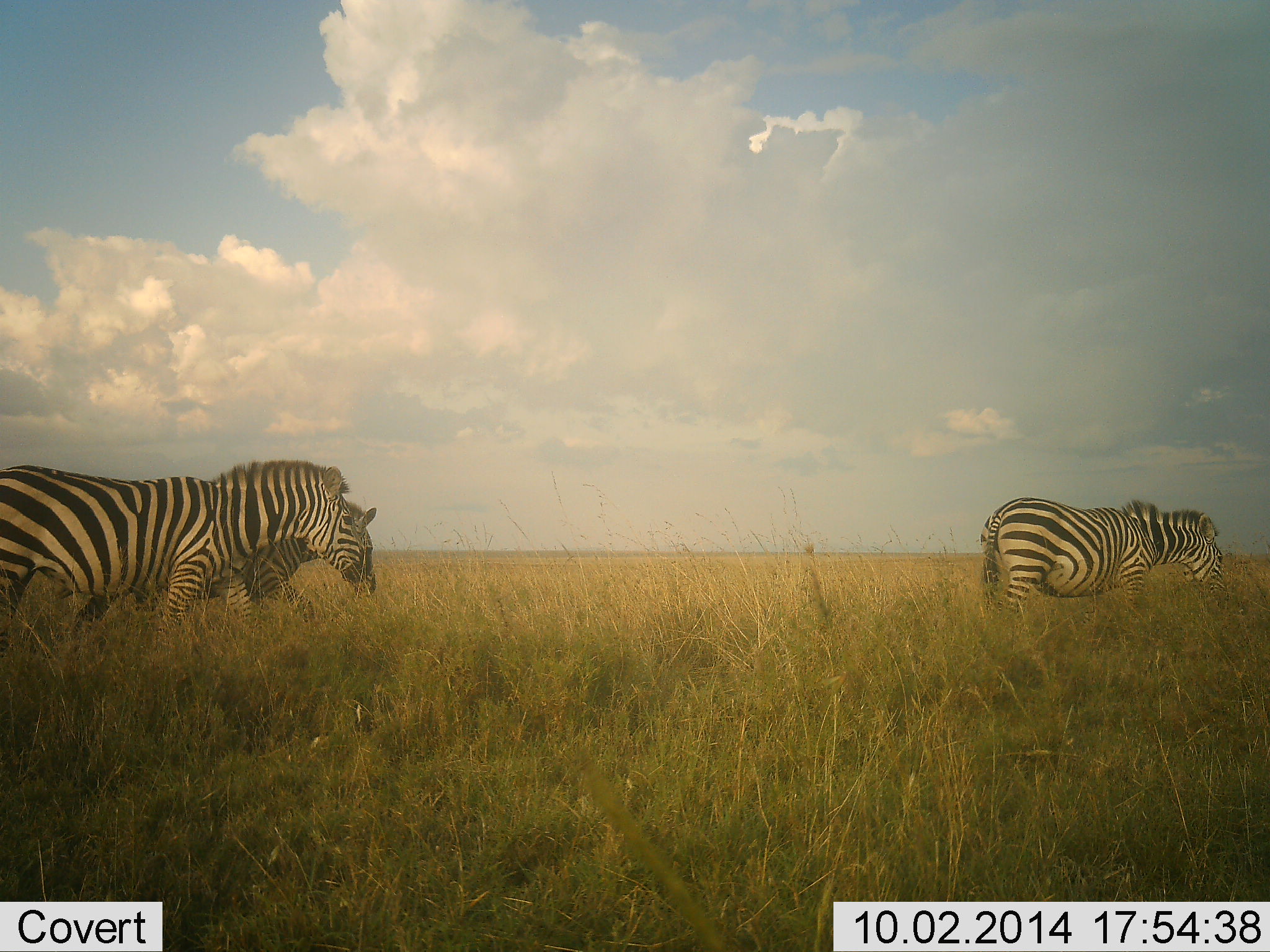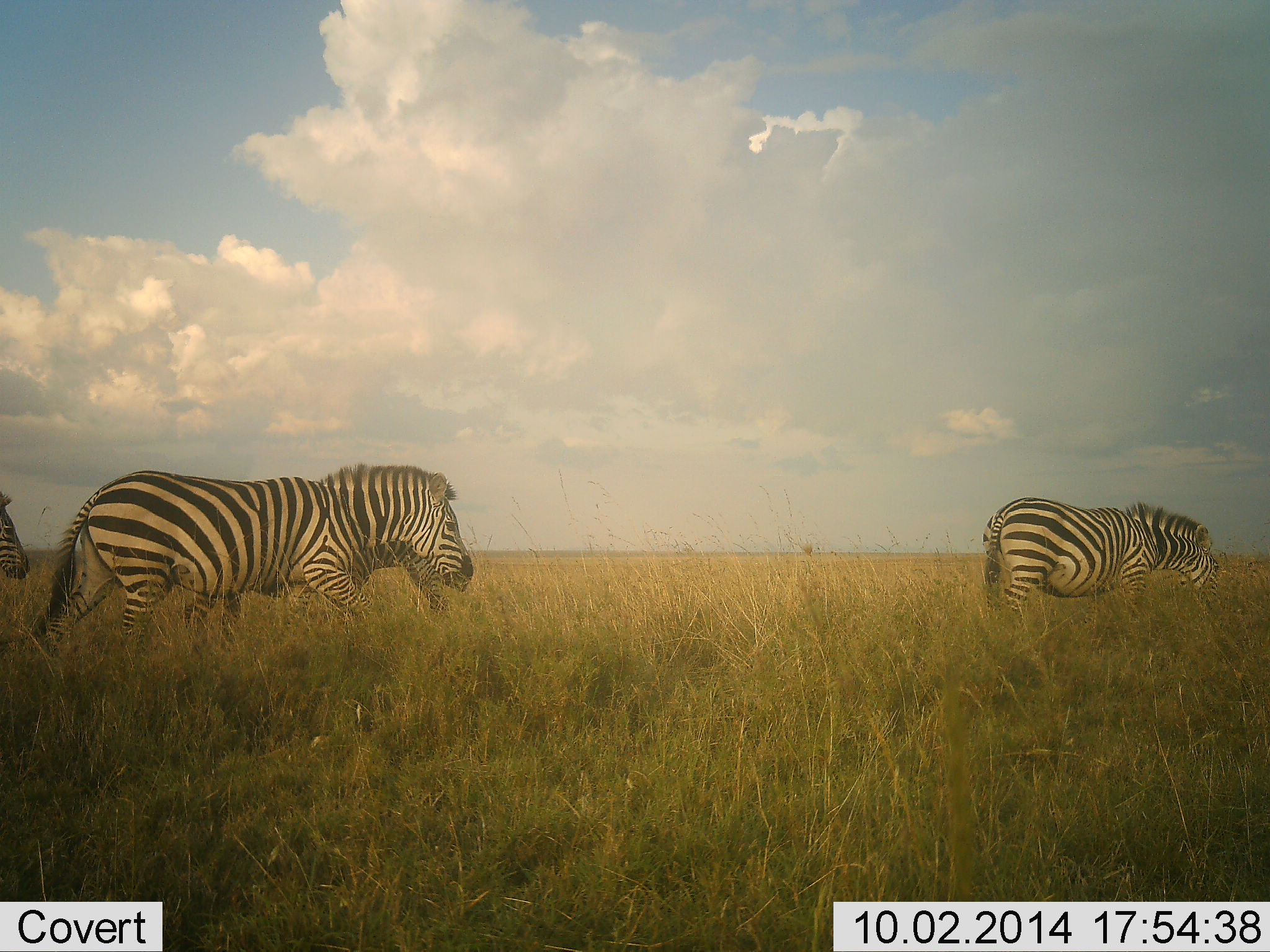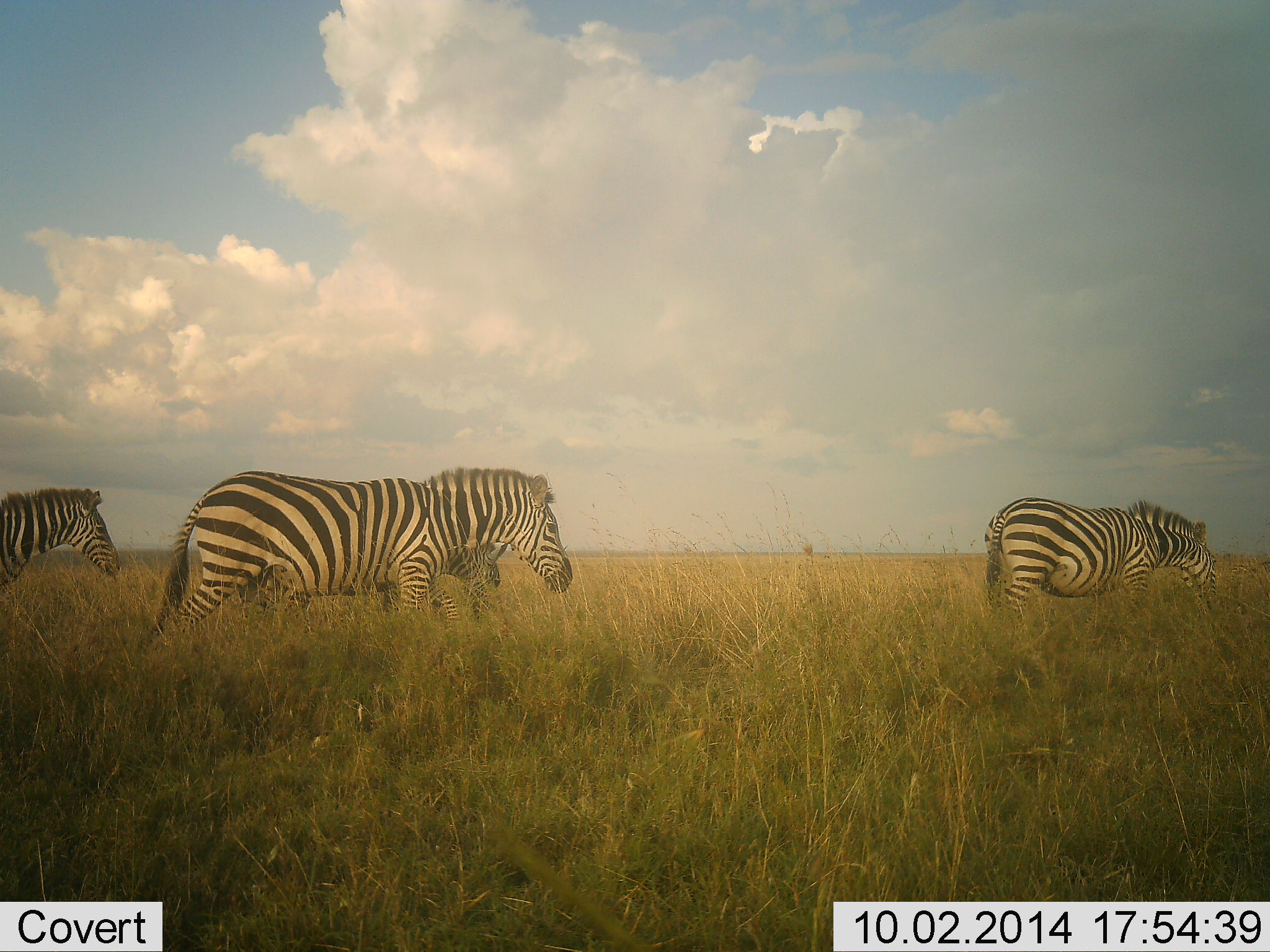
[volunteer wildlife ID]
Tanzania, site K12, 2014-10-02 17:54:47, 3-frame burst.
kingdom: Animalia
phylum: Chordata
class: Mammalia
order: Perissodactyla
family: Equidae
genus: Equus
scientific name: Equus quagga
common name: plains zebra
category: zebra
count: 4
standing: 10%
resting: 0%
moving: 100%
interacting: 10%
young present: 0%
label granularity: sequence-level